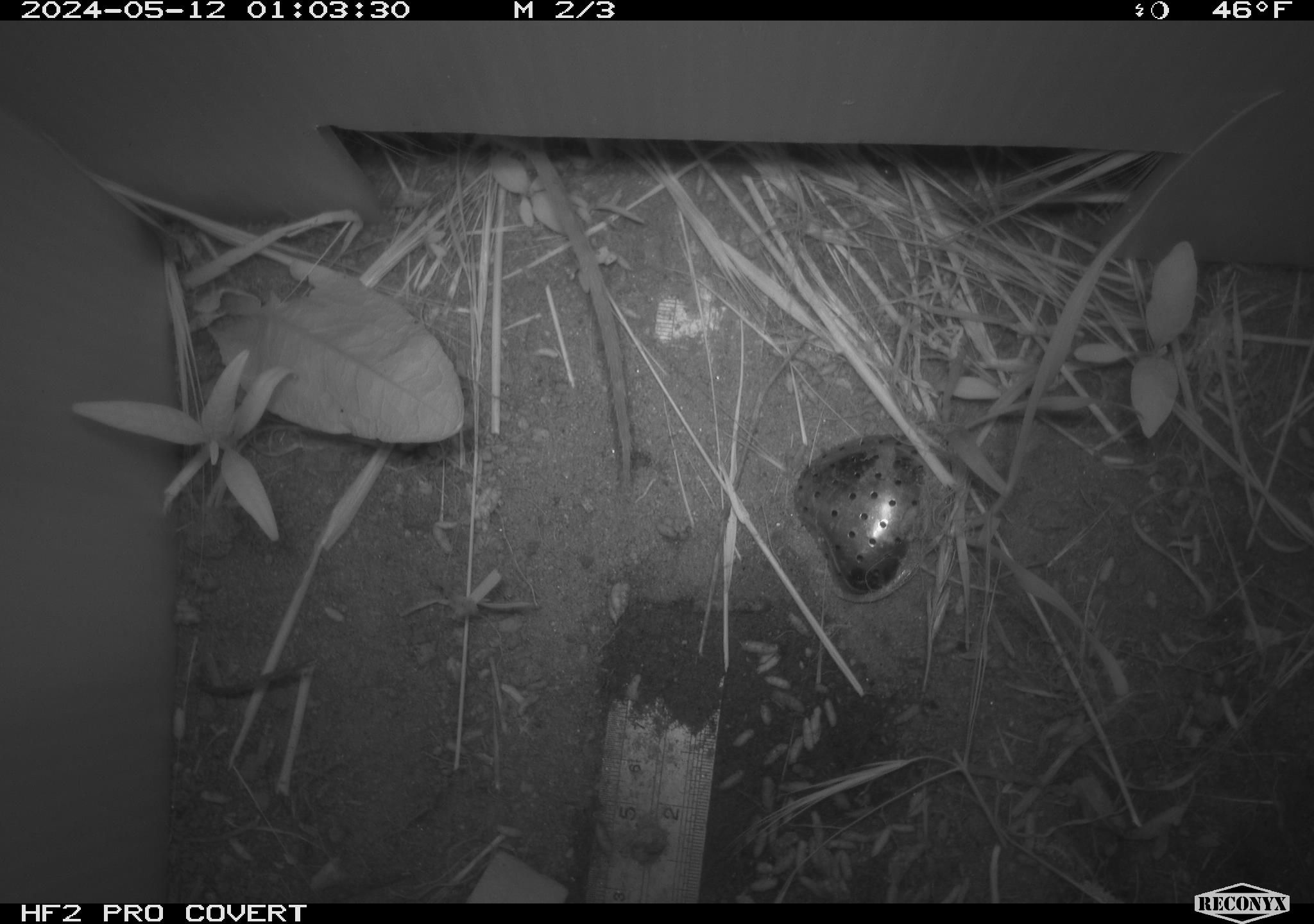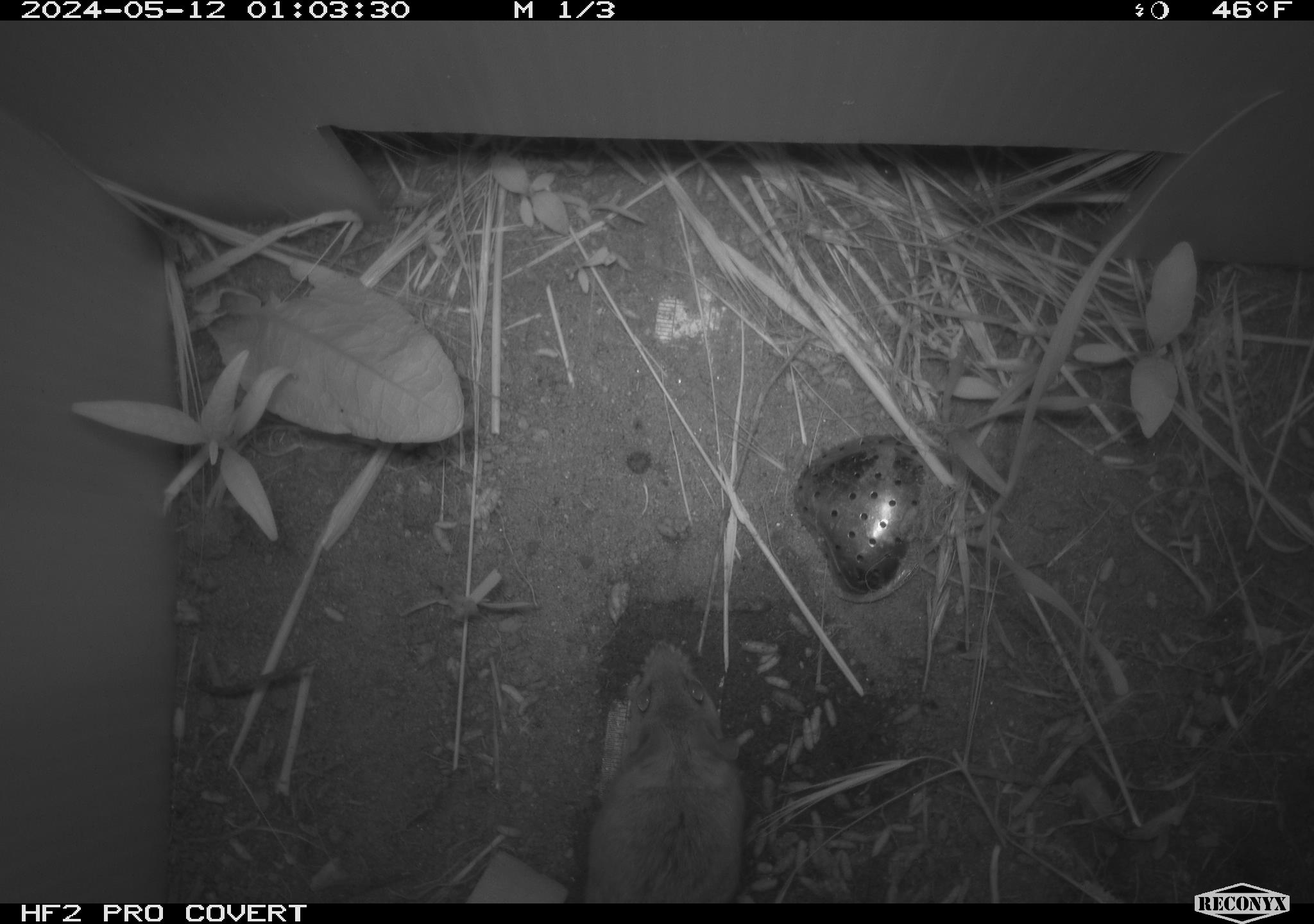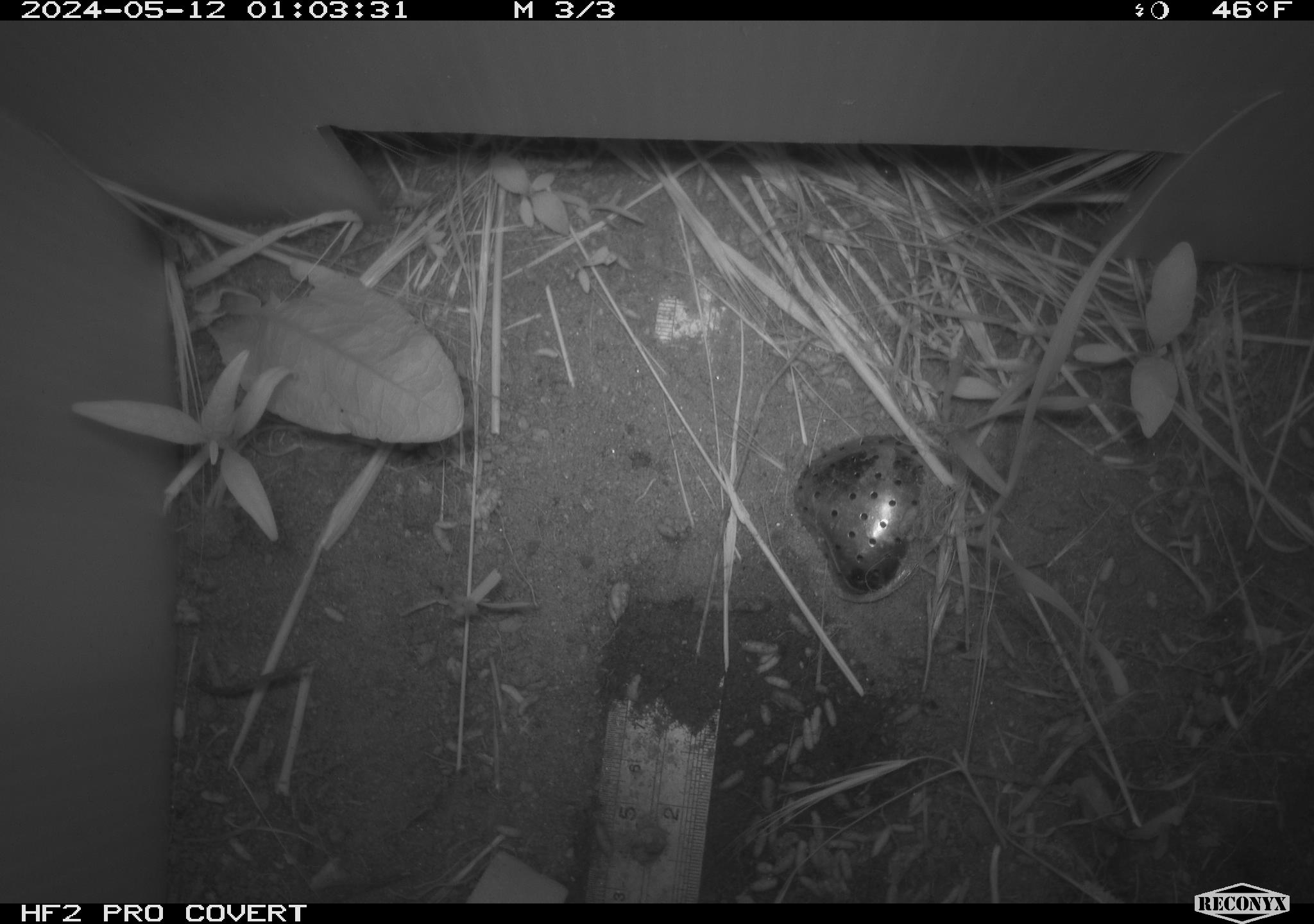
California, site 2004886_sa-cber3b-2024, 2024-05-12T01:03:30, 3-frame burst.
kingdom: Animalia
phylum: Chordata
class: Mammalia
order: Rodentia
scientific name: Rodentia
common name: mouse species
Mouse species (Rodentia).